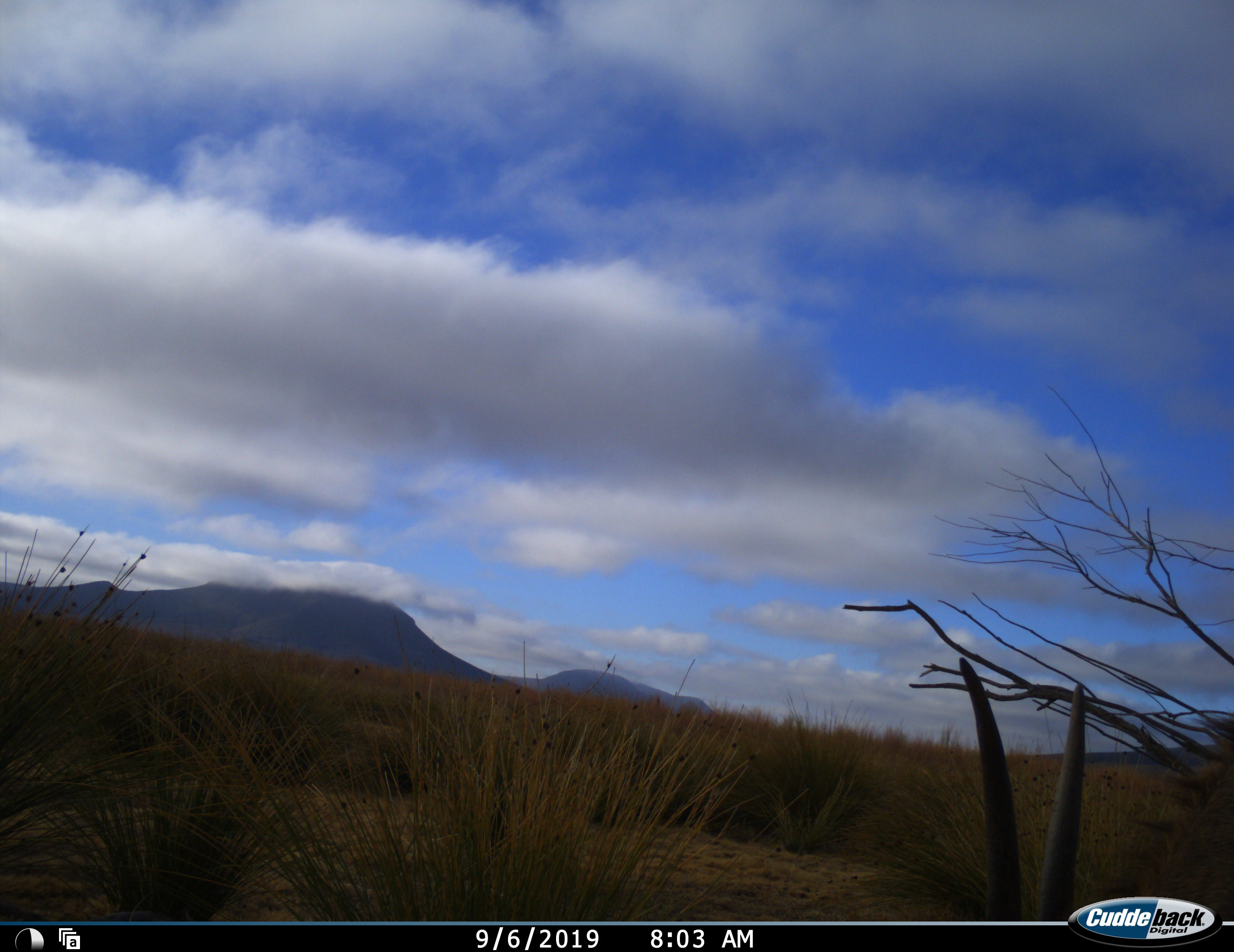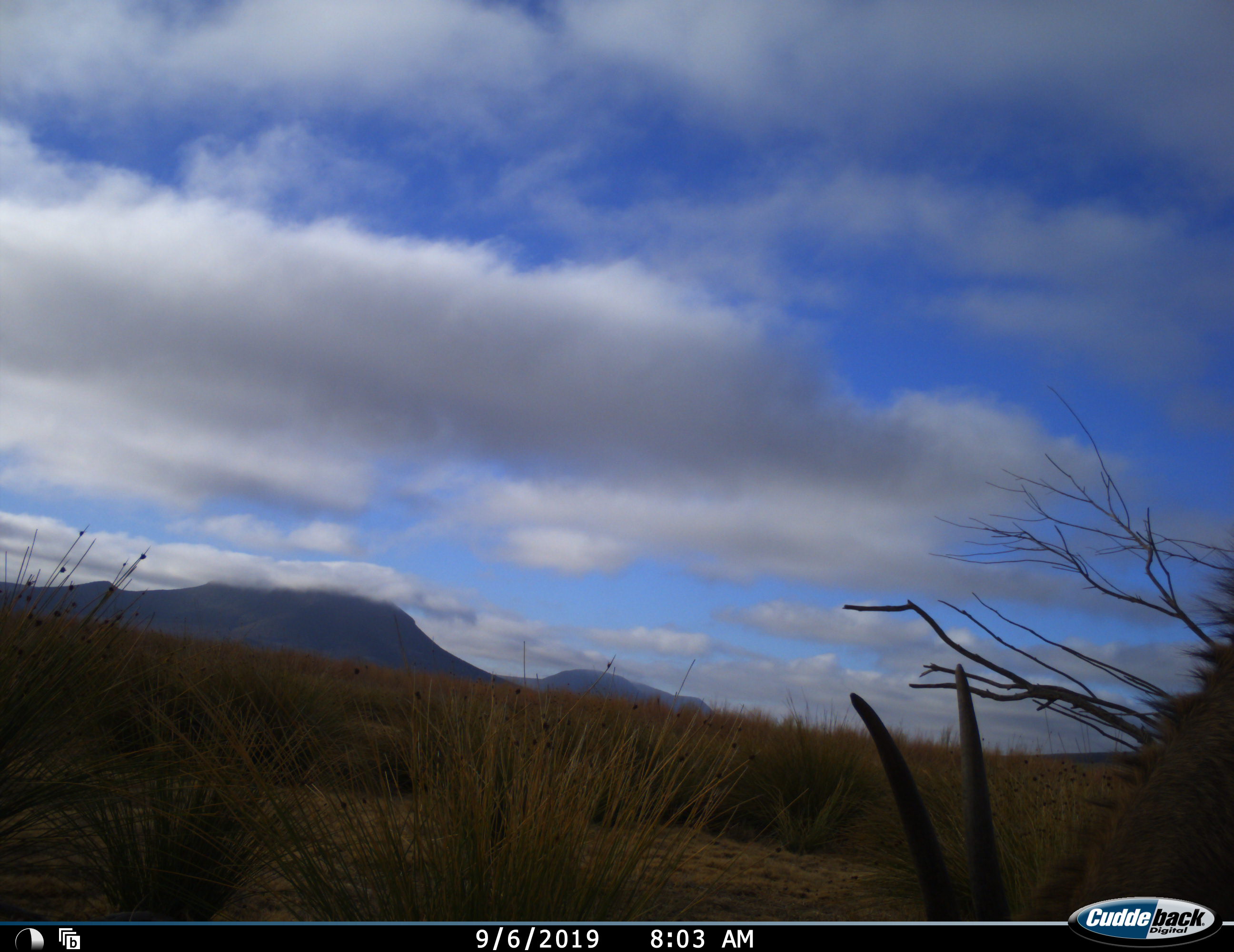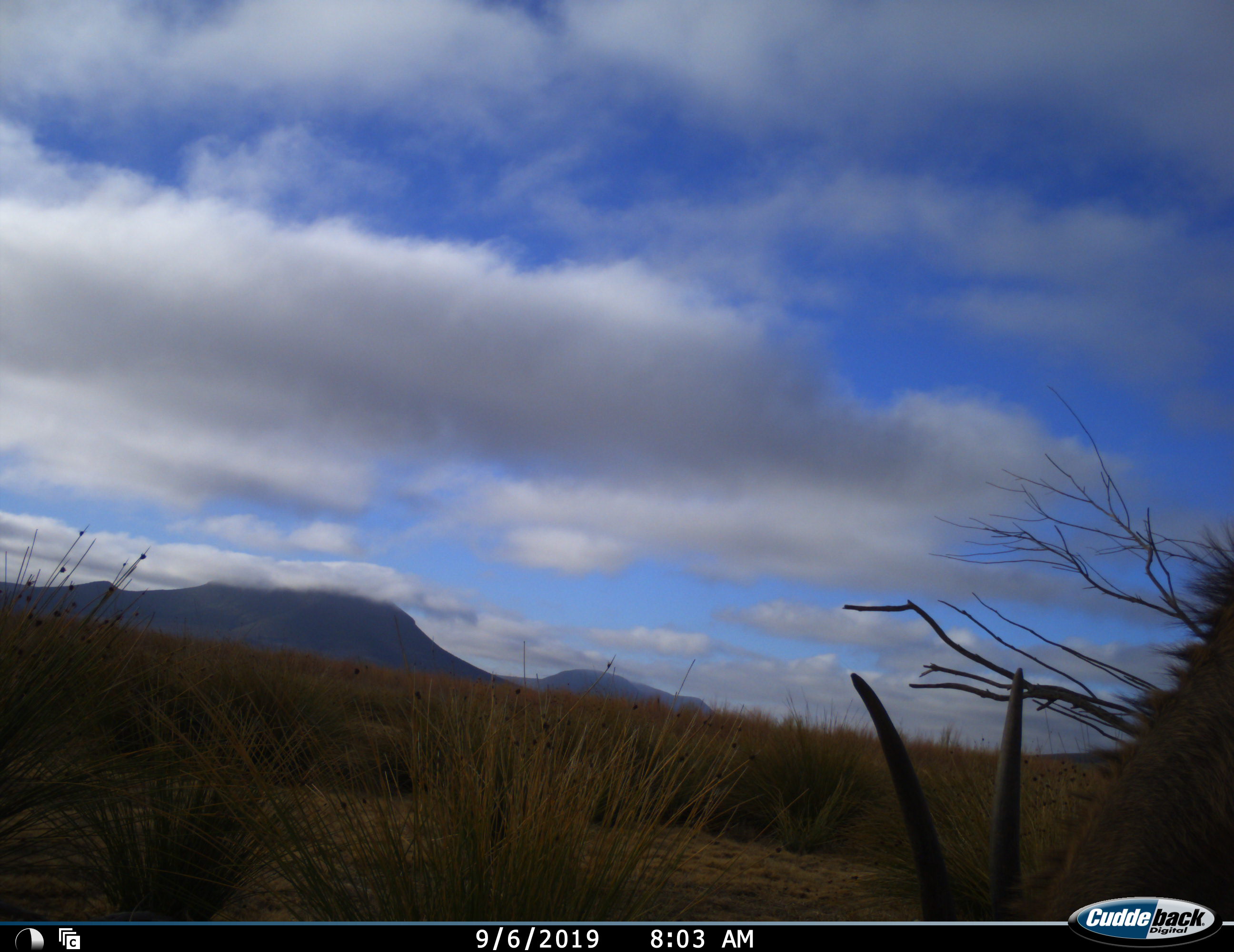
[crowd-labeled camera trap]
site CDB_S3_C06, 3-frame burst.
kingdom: Animalia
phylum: Chordata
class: Mammalia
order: Artiodactyla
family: Bovidae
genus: Tragelaphus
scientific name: Tragelaphus oryx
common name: eland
Eland (Tragelaphus oryx), count 1. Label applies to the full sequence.